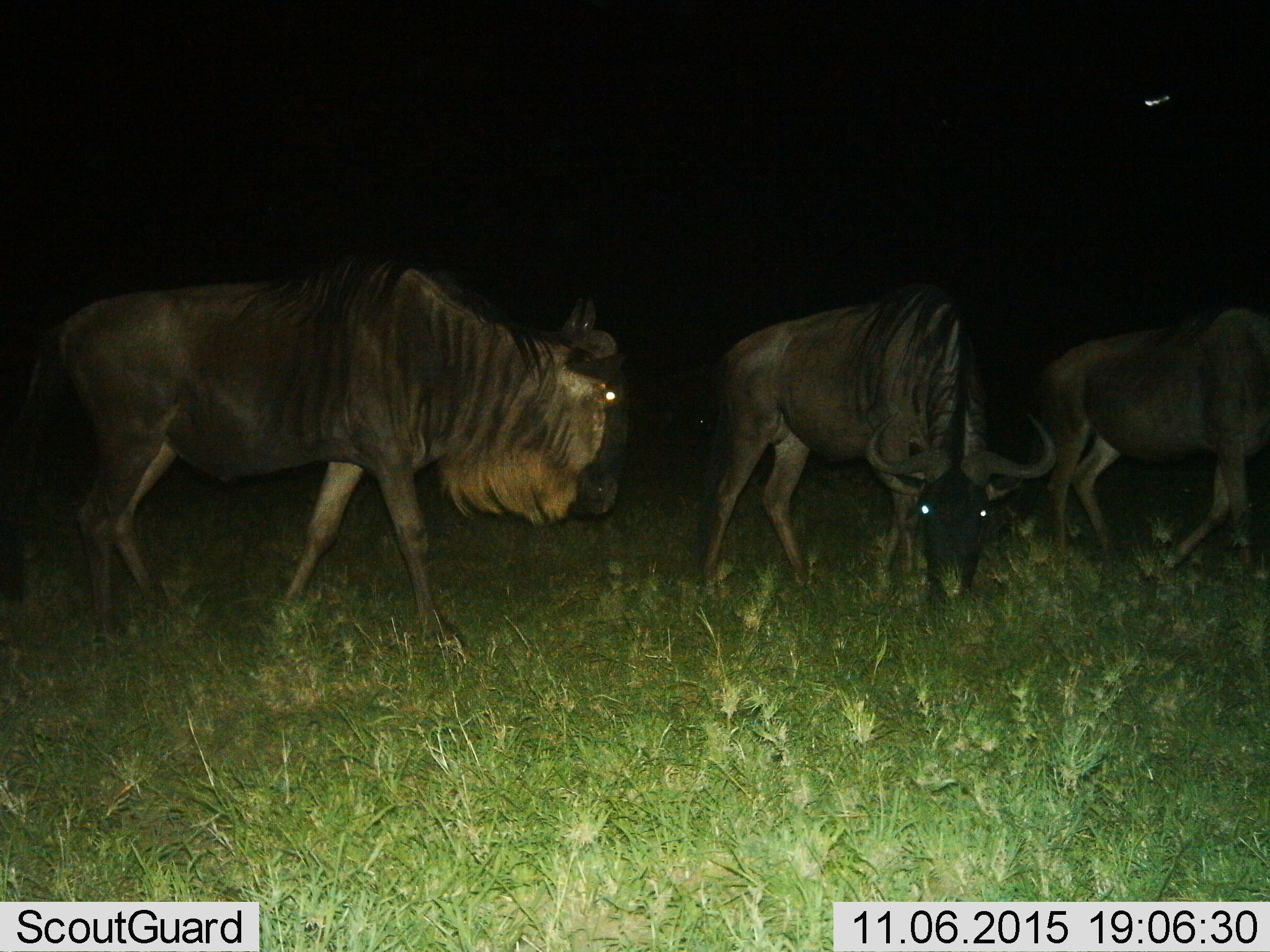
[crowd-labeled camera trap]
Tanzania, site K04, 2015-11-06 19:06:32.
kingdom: Animalia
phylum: Chordata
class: Mammalia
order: Artiodactyla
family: Bovidae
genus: Connochaetes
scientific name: Connochaetes taurinus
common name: blue wildebeest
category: wildebeest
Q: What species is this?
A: Wildebeest (blue wildebeest) (Connochaetes taurinus).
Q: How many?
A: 3.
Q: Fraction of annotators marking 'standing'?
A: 30%.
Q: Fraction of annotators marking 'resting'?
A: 0%.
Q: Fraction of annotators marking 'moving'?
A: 30%.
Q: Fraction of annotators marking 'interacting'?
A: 0%.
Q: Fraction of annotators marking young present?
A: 0%.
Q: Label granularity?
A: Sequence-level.